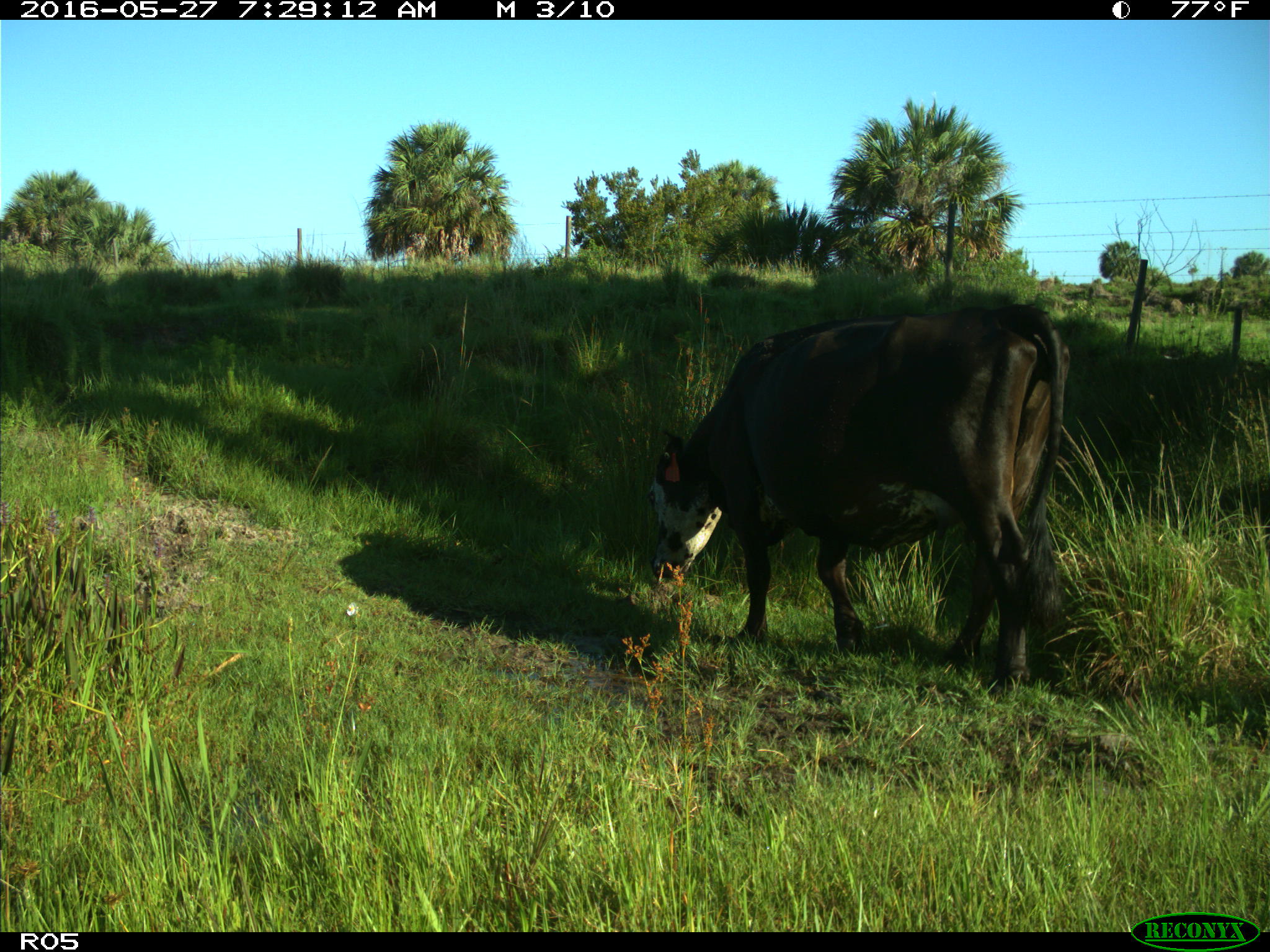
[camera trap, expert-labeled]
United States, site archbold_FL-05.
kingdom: Animalia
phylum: Chordata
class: Mammalia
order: Artiodactyla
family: Bovidae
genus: Bos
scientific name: Bos taurus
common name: domestic cow